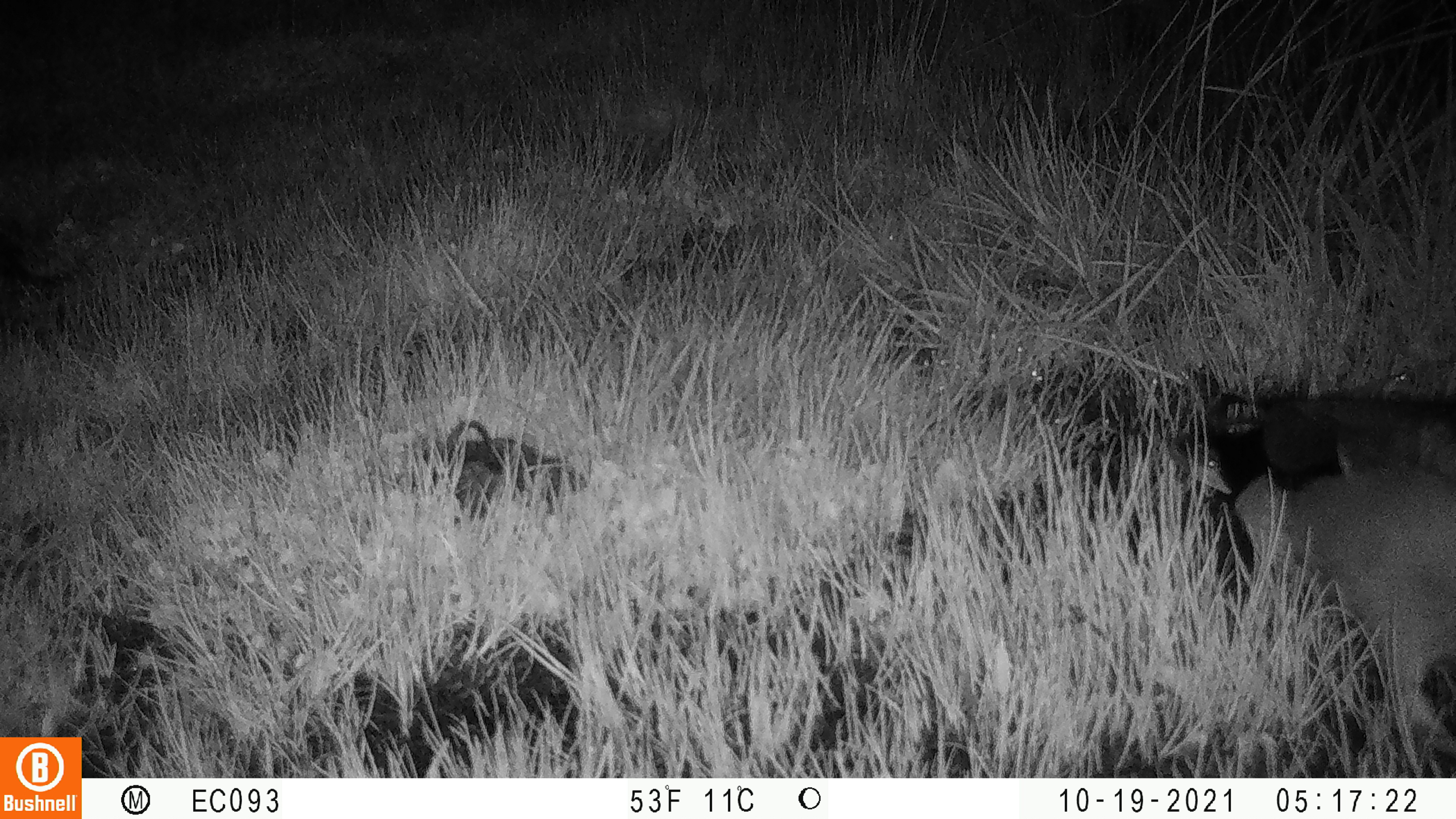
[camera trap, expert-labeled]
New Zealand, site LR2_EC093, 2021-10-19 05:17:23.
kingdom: Animalia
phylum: Chordata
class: Aves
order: Anseriformes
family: Anatidae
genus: Anas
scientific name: Anas platyrhynchos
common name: mallard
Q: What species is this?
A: Mallard (Anas platyrhynchos).